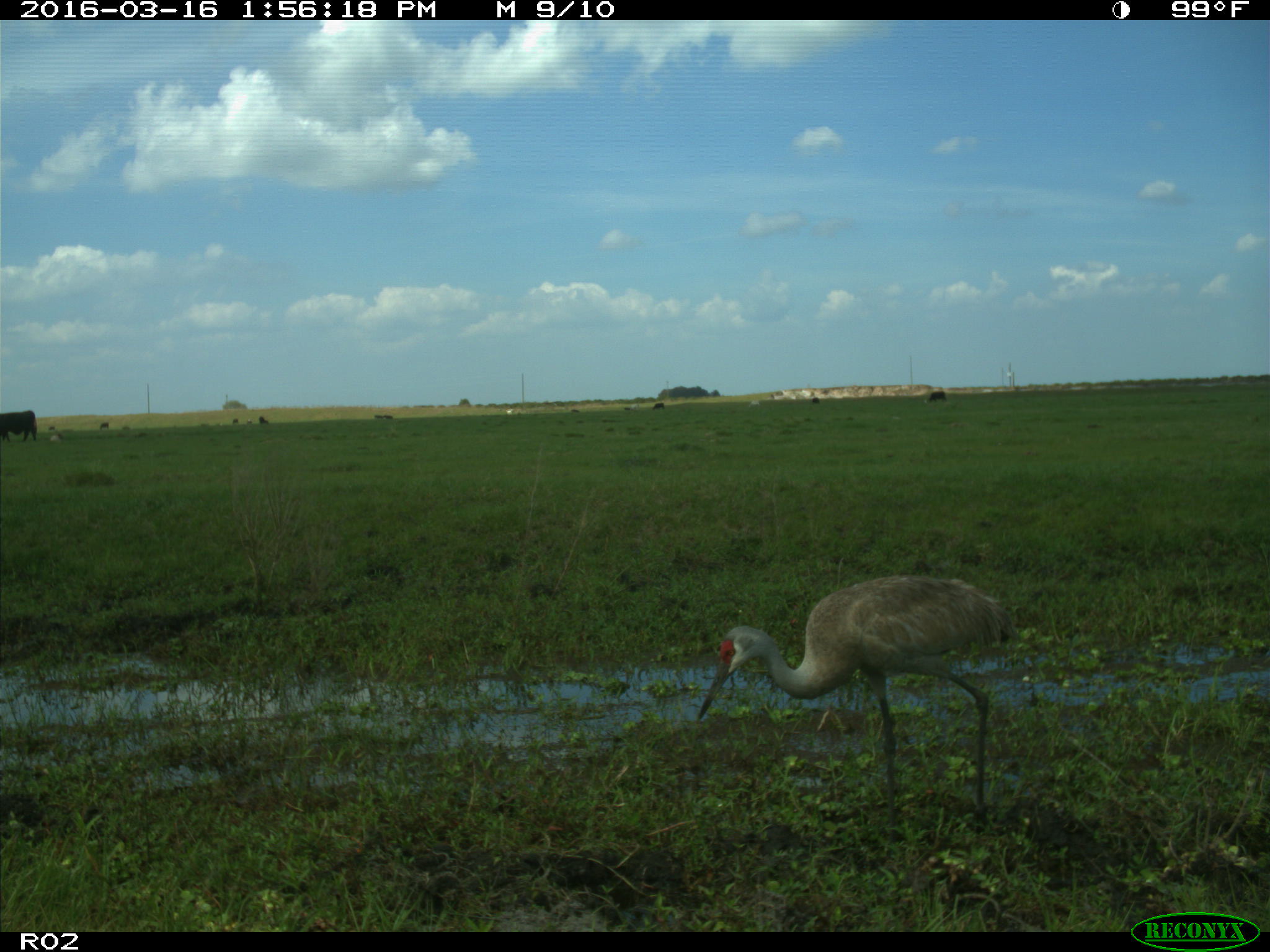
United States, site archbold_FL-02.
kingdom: Animalia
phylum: Chordata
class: Mammalia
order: Artiodactyla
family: Bovidae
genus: Bos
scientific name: Bos taurus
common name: domestic cow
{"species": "Bos taurus (domestic cow)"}